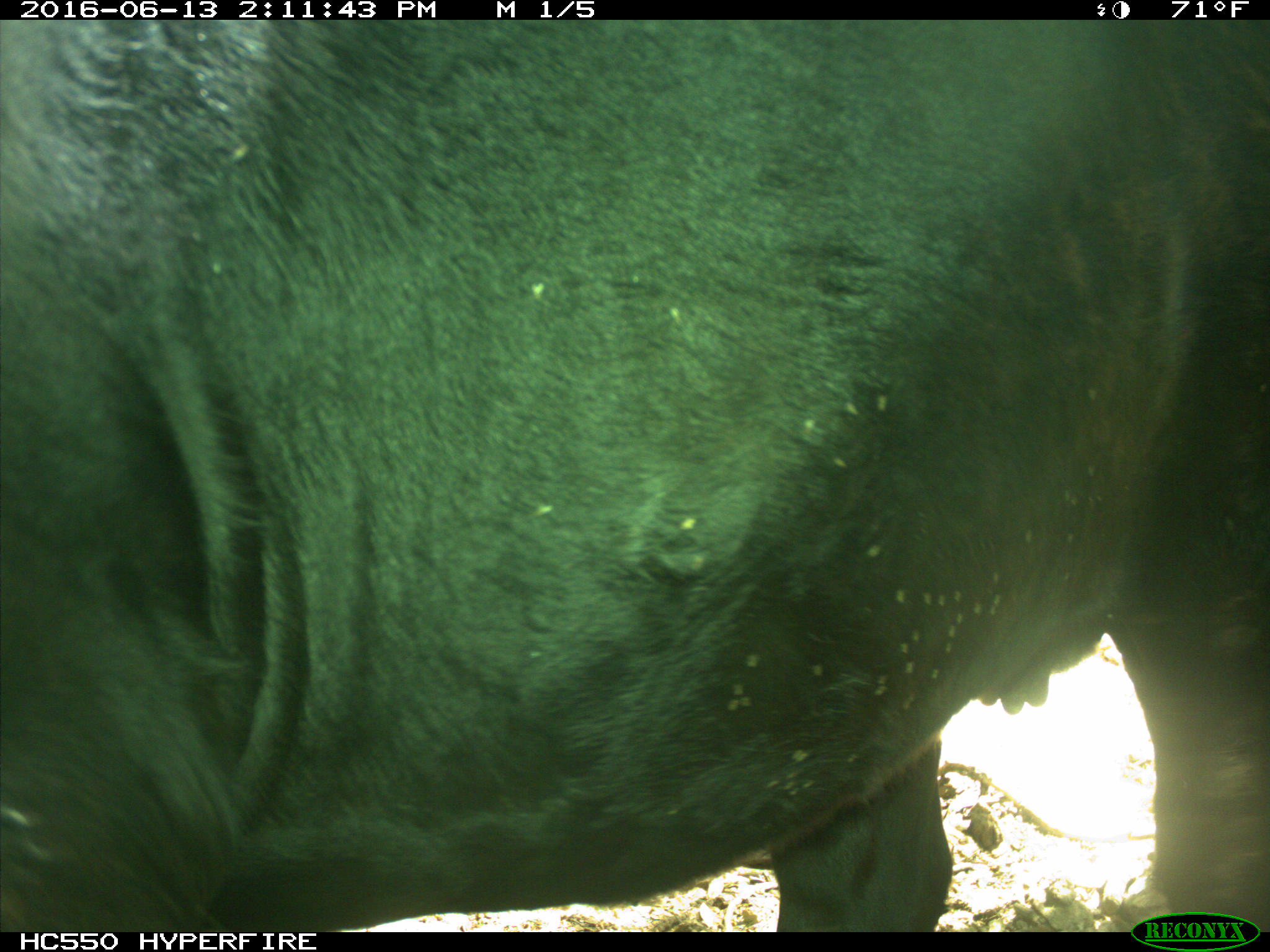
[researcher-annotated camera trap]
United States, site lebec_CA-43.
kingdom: Animalia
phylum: Chordata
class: Mammalia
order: Artiodactyla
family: Bovidae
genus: Bos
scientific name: Bos taurus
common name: domestic cow